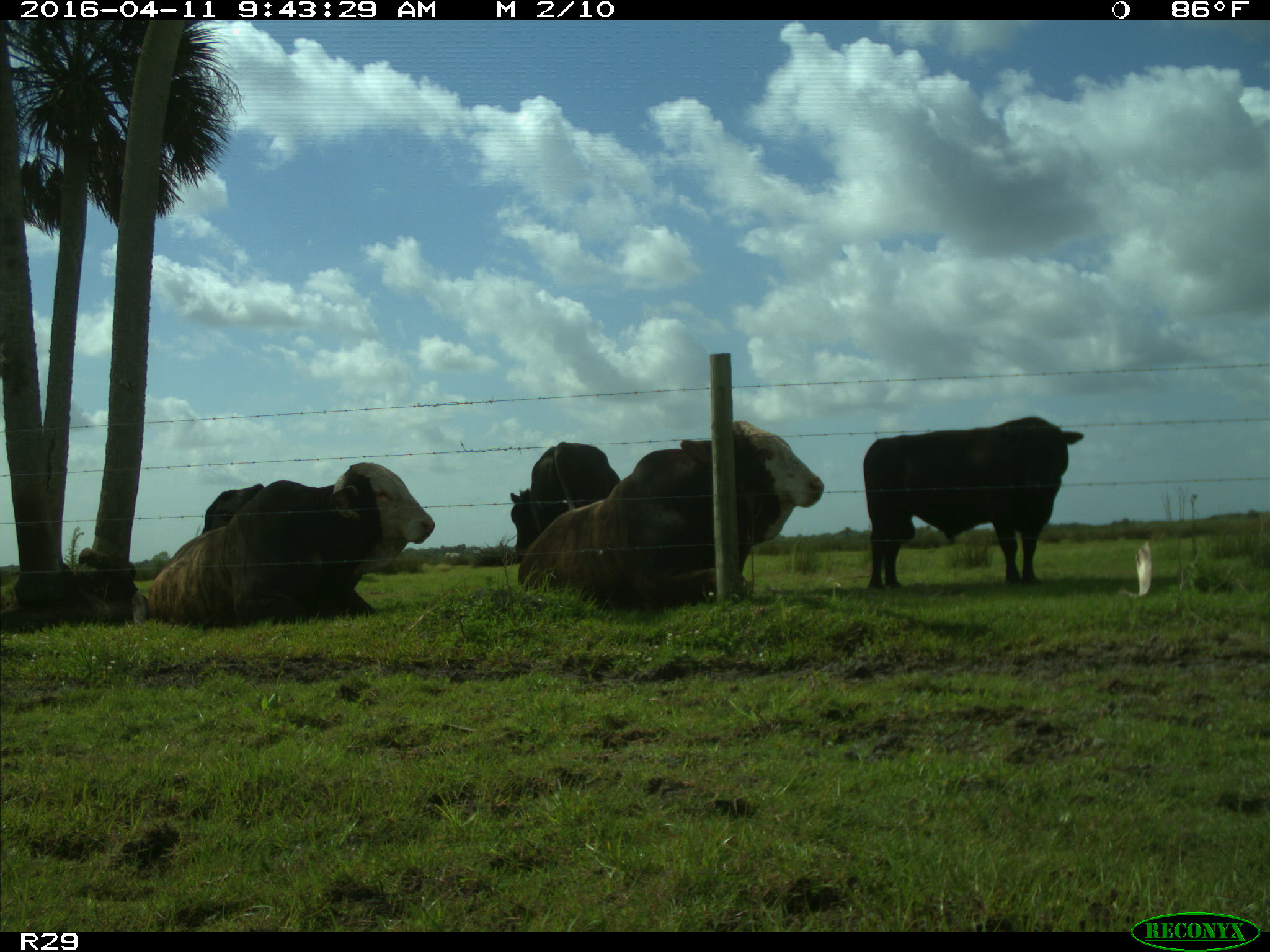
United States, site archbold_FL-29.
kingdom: Animalia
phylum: Chordata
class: Mammalia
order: Artiodactyla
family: Bovidae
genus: Bos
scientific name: Bos taurus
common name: domestic cow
Bos taurus (domestic cow).